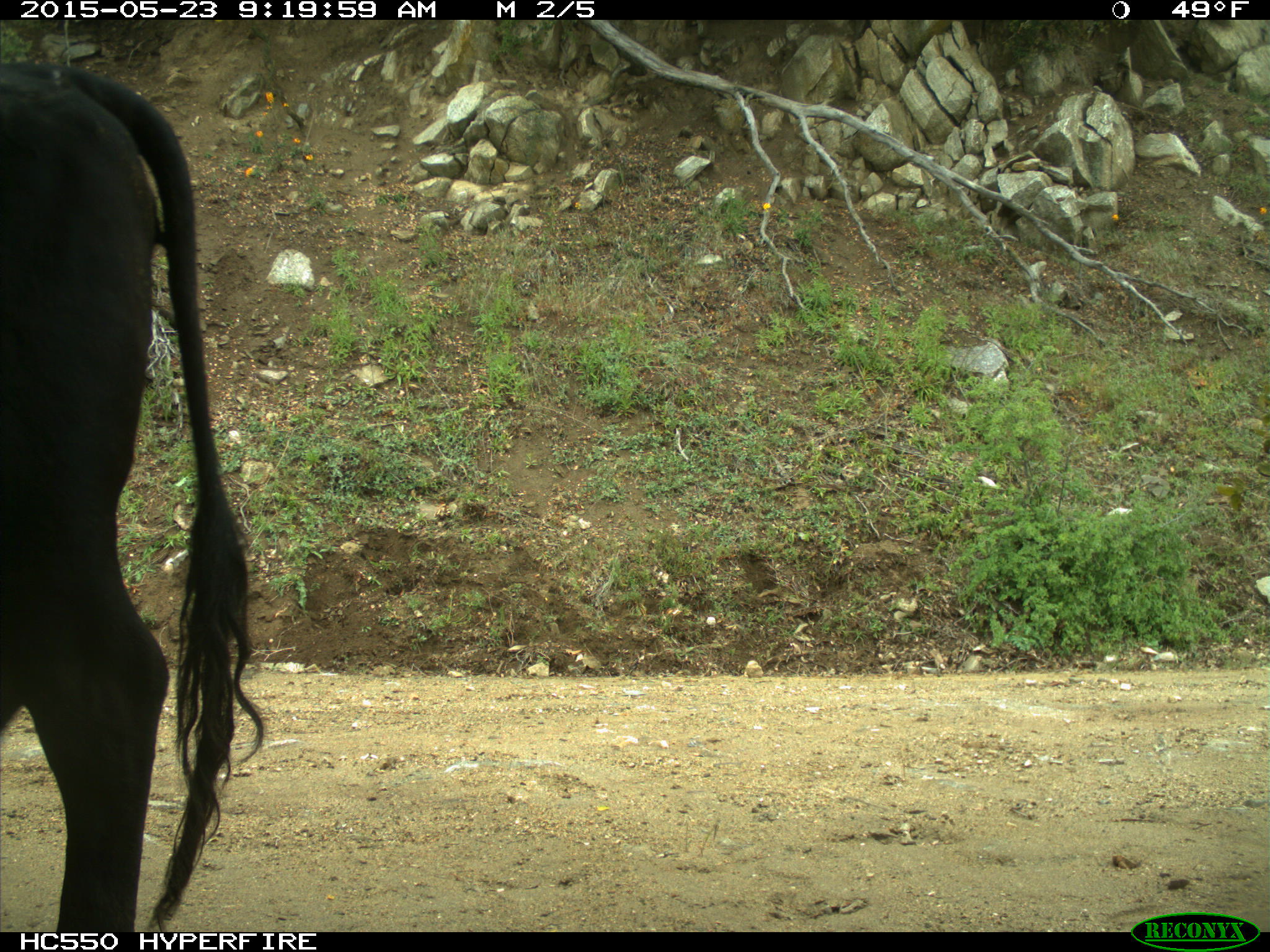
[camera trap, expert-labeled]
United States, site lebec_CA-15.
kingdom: Animalia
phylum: Chordata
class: Mammalia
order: Artiodactyla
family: Bovidae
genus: Bos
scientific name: Bos taurus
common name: domestic cow